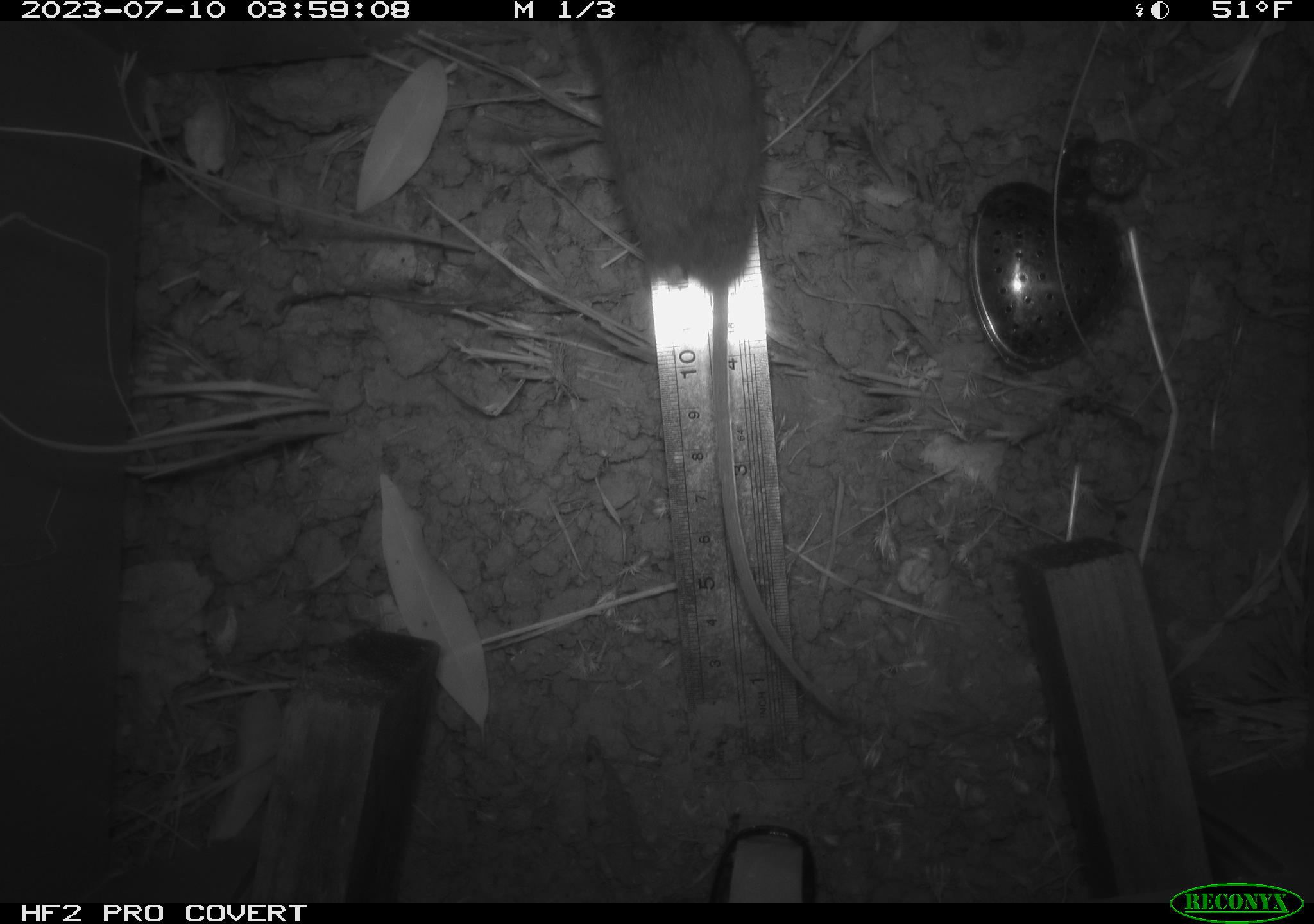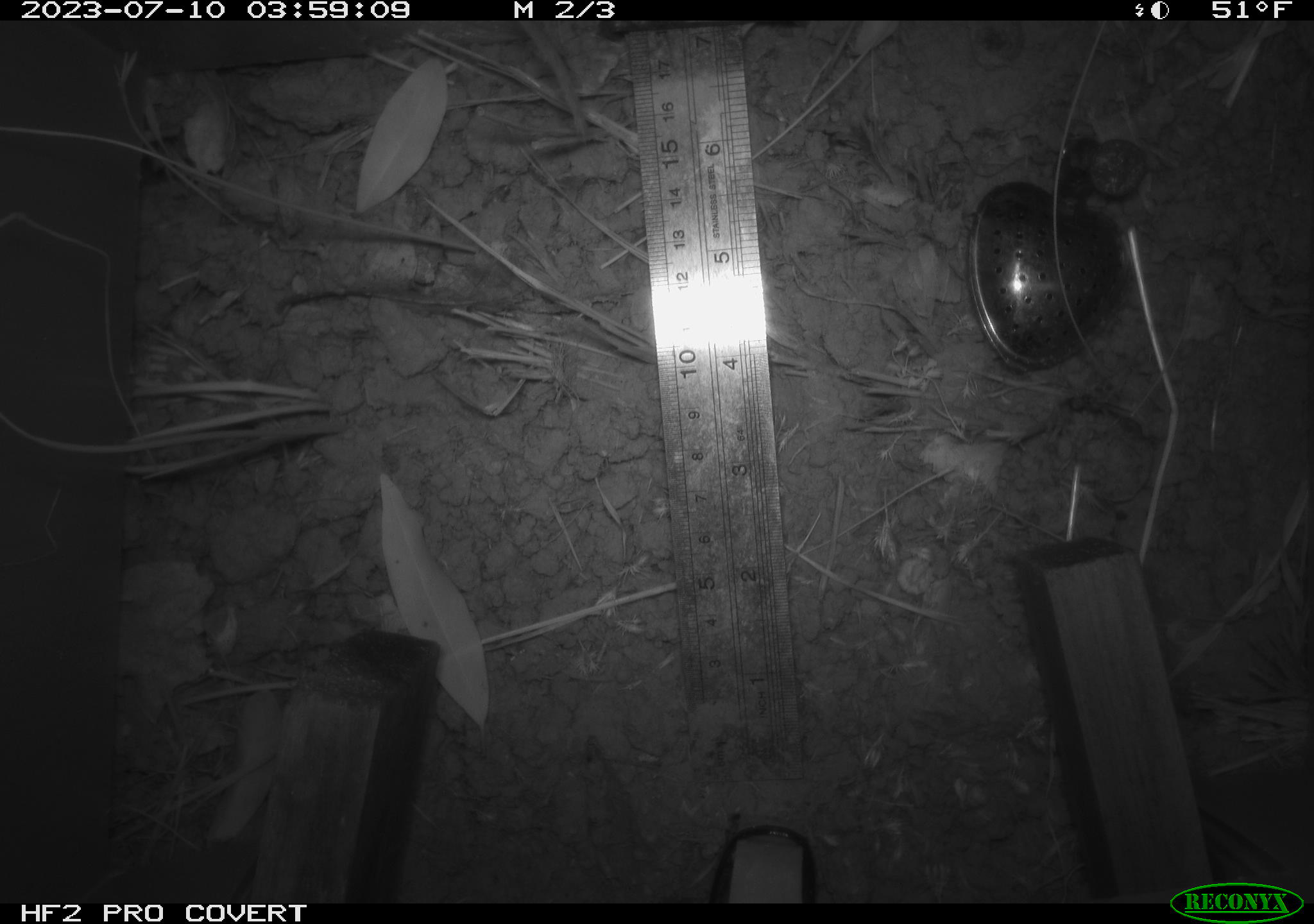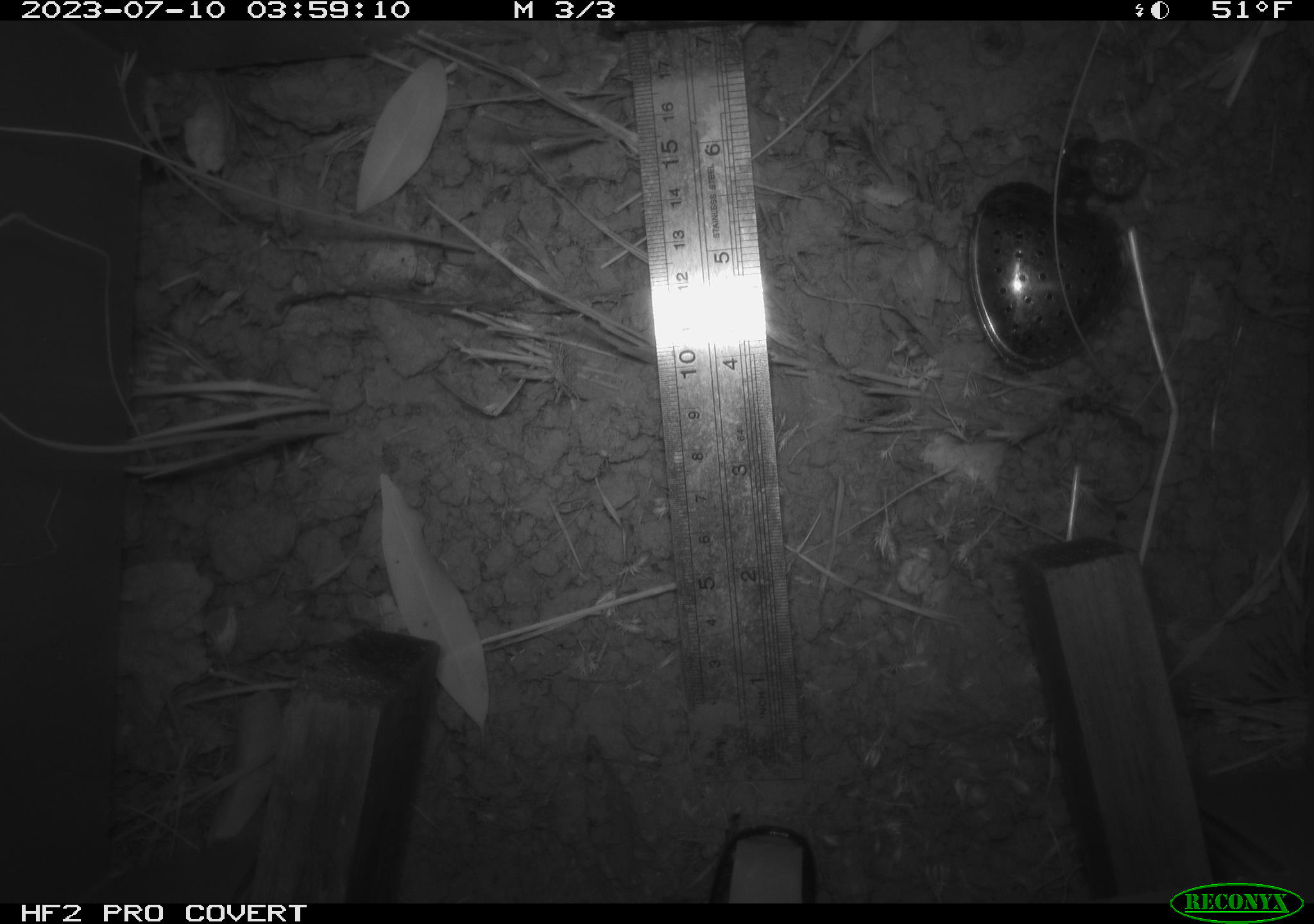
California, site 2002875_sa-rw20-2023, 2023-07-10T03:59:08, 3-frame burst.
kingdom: Animalia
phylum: Chordata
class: Mammalia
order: Rodentia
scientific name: Rodentia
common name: rodent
Rodent (Rodentia).